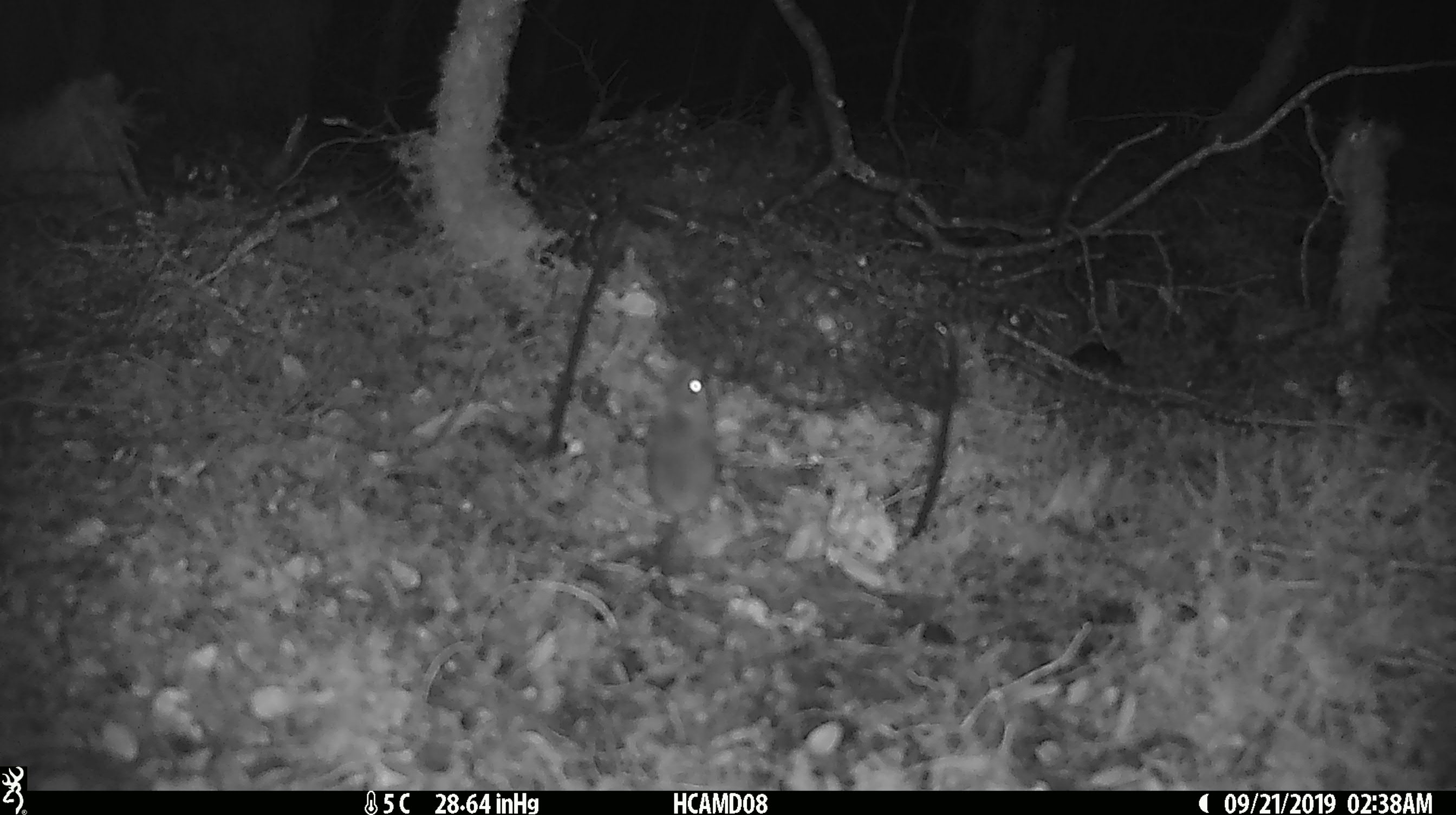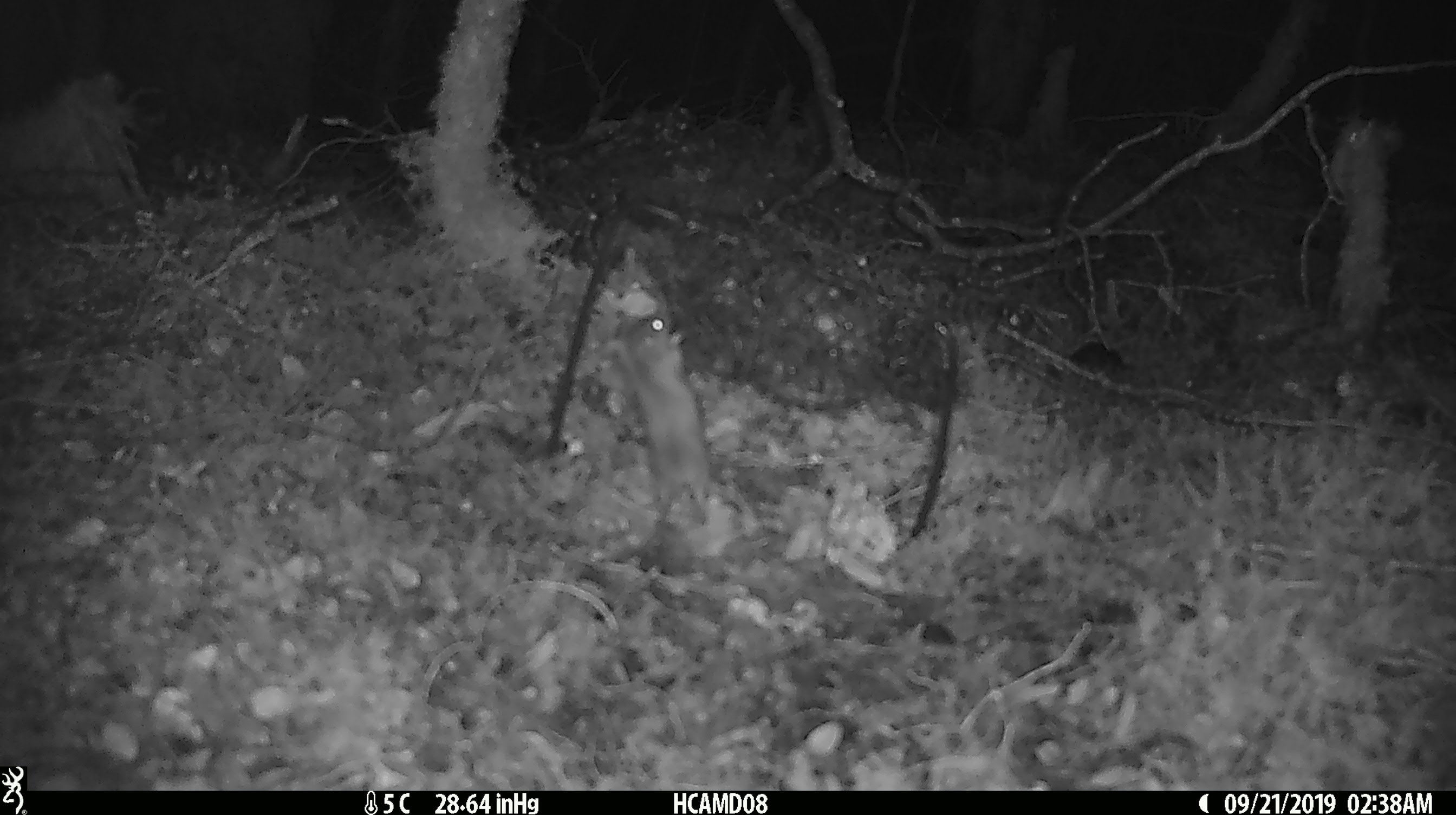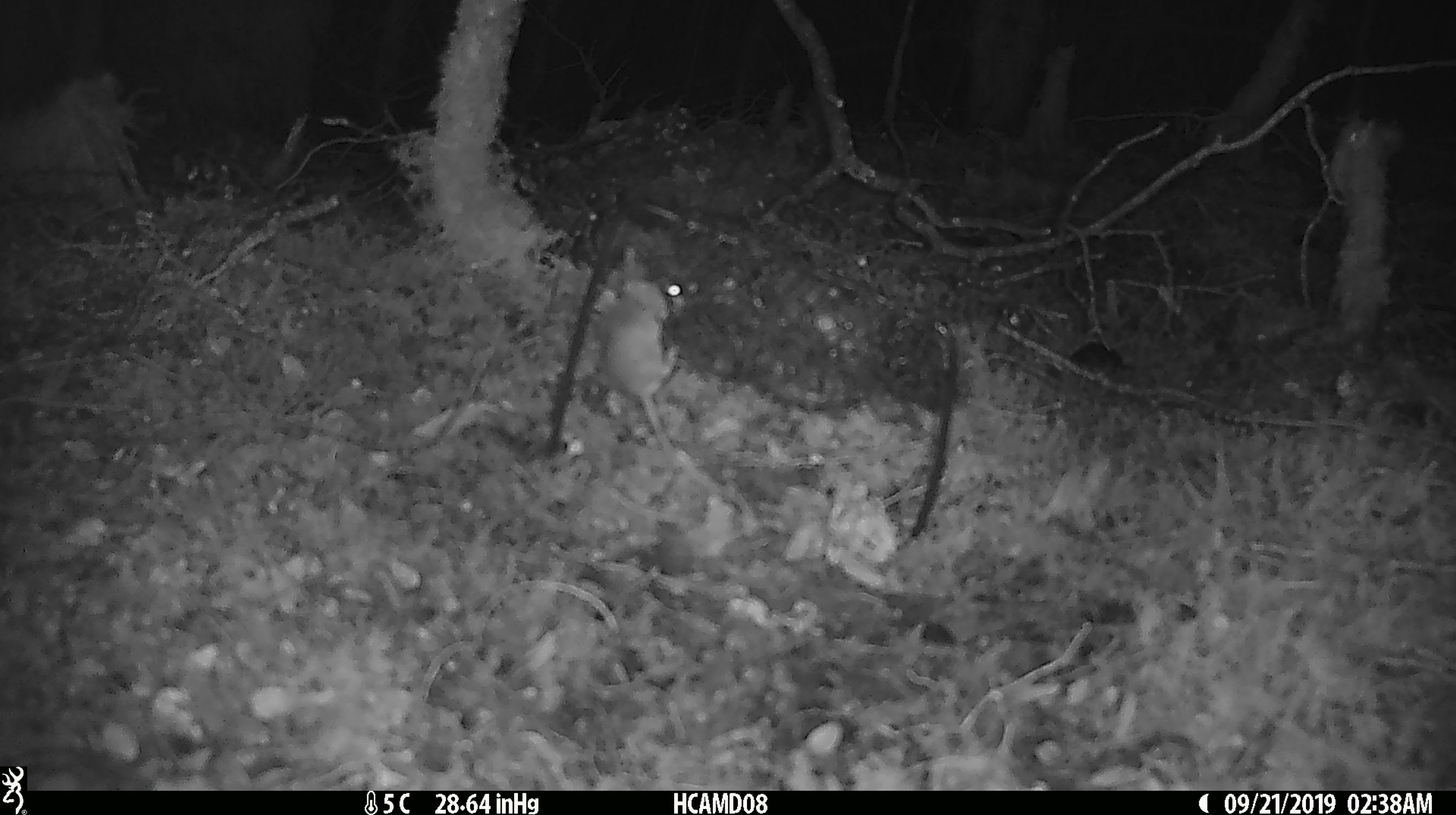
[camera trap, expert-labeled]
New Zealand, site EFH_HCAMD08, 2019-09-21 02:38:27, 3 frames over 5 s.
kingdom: Animalia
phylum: Chordata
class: Mammalia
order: Rodentia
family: Muridae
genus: Mus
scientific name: Mus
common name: mouse